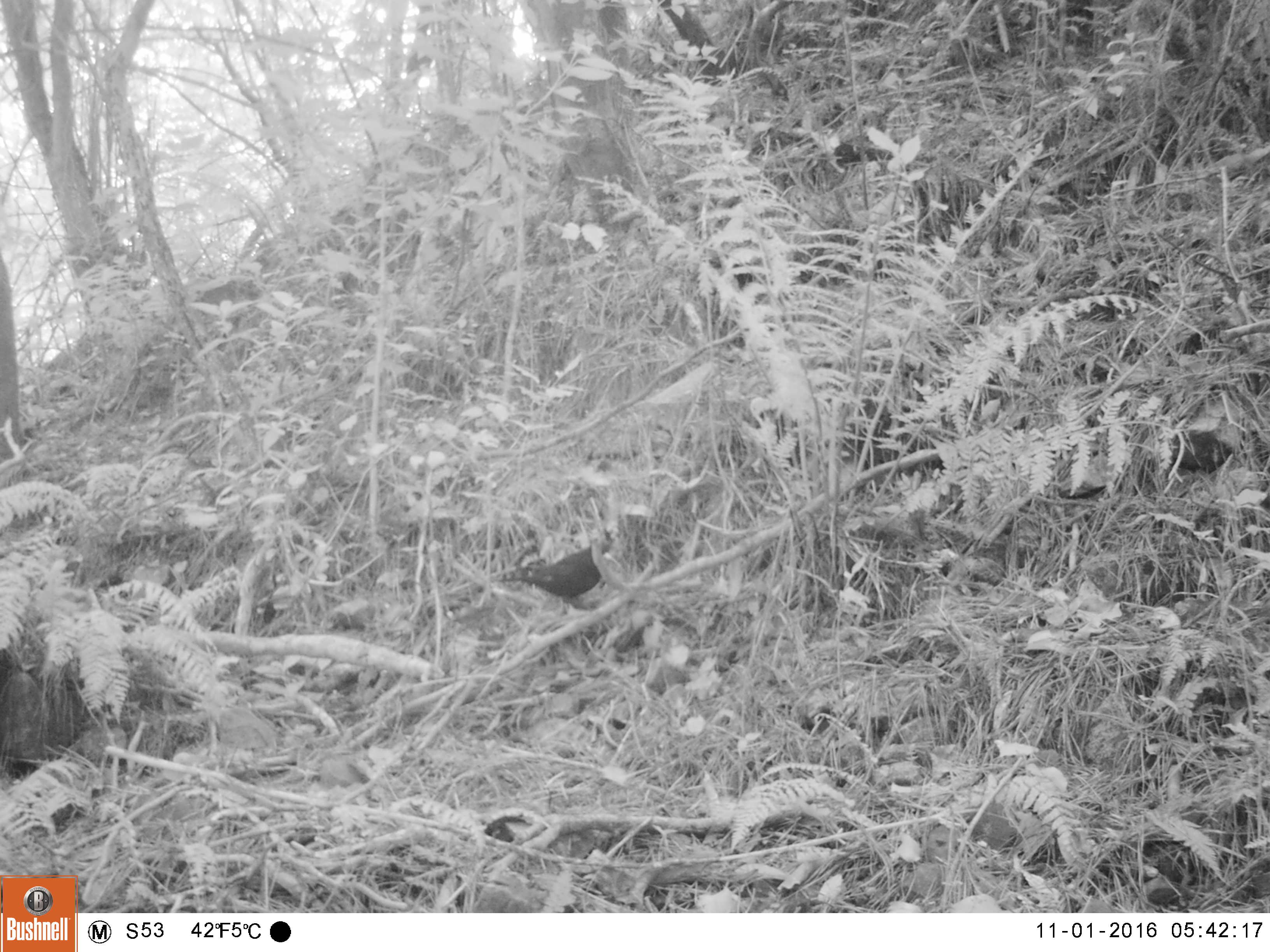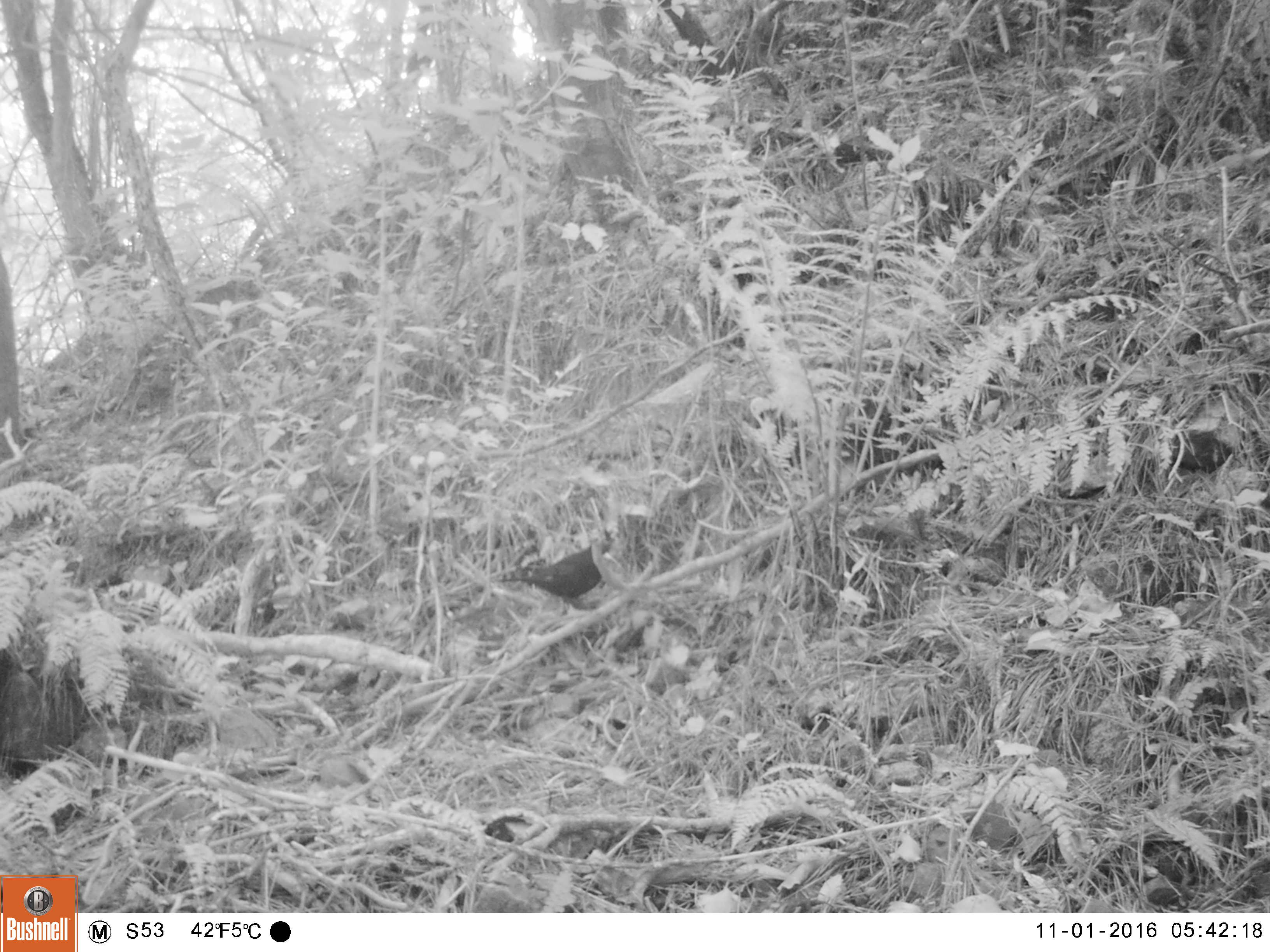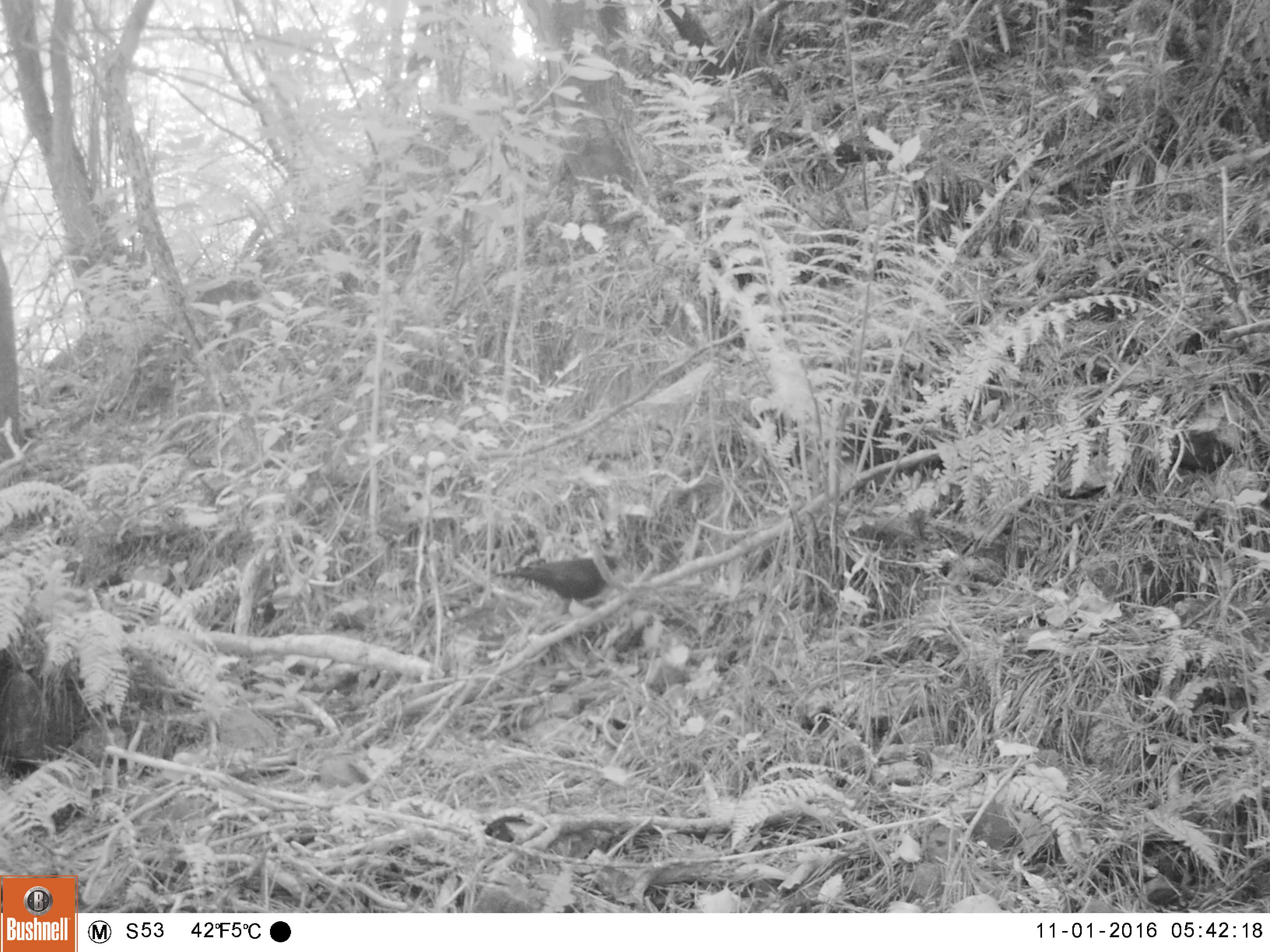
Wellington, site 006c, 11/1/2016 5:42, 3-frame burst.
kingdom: Animalia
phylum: Chordata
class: Aves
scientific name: Aves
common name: bird